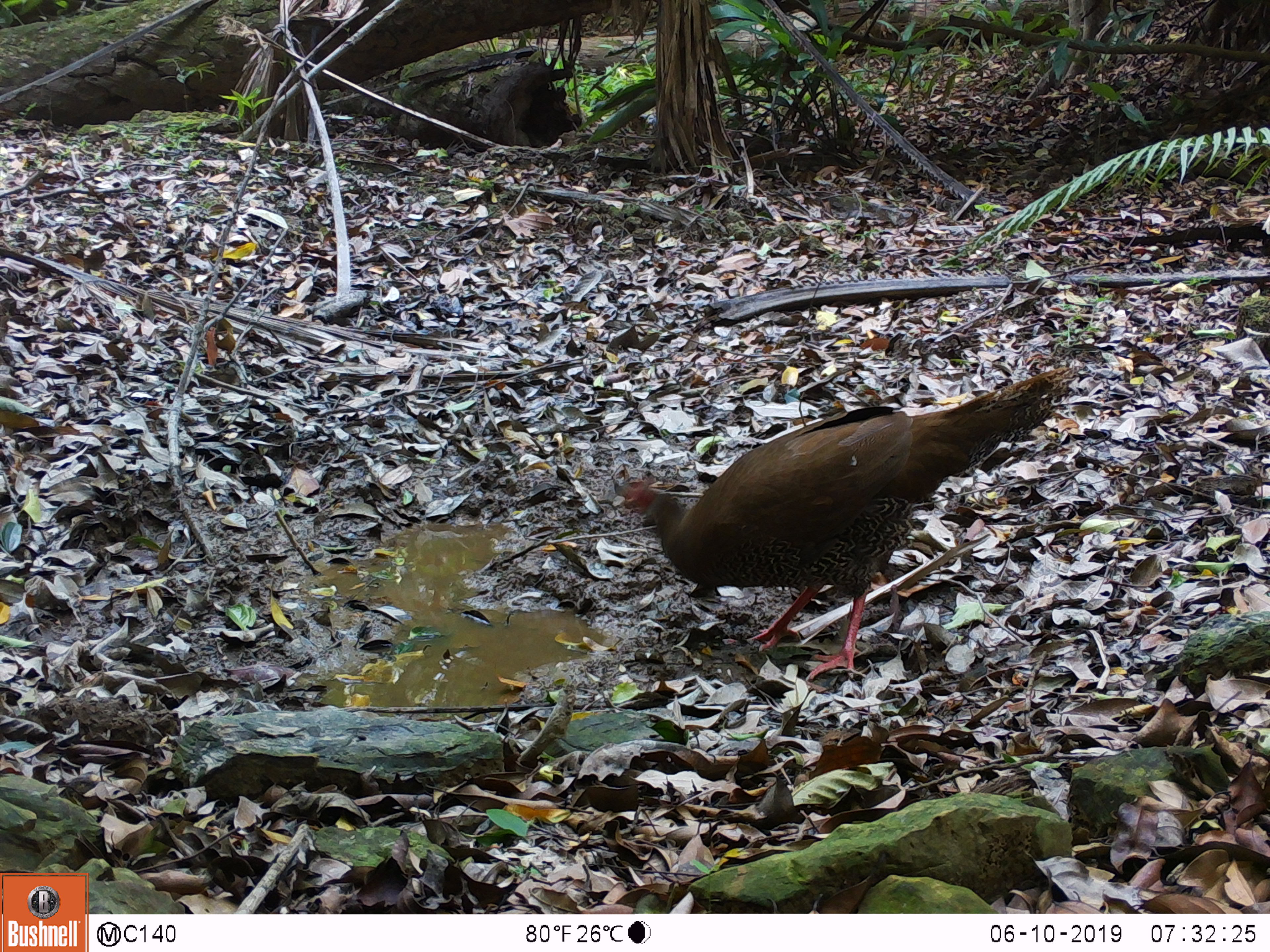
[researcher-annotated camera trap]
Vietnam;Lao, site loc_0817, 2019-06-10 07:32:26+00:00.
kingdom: Animalia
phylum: Chordata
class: Aves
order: Galliformes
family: Phasianidae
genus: Lophura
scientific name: Lophura nycthemera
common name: silver pheasant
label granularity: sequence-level